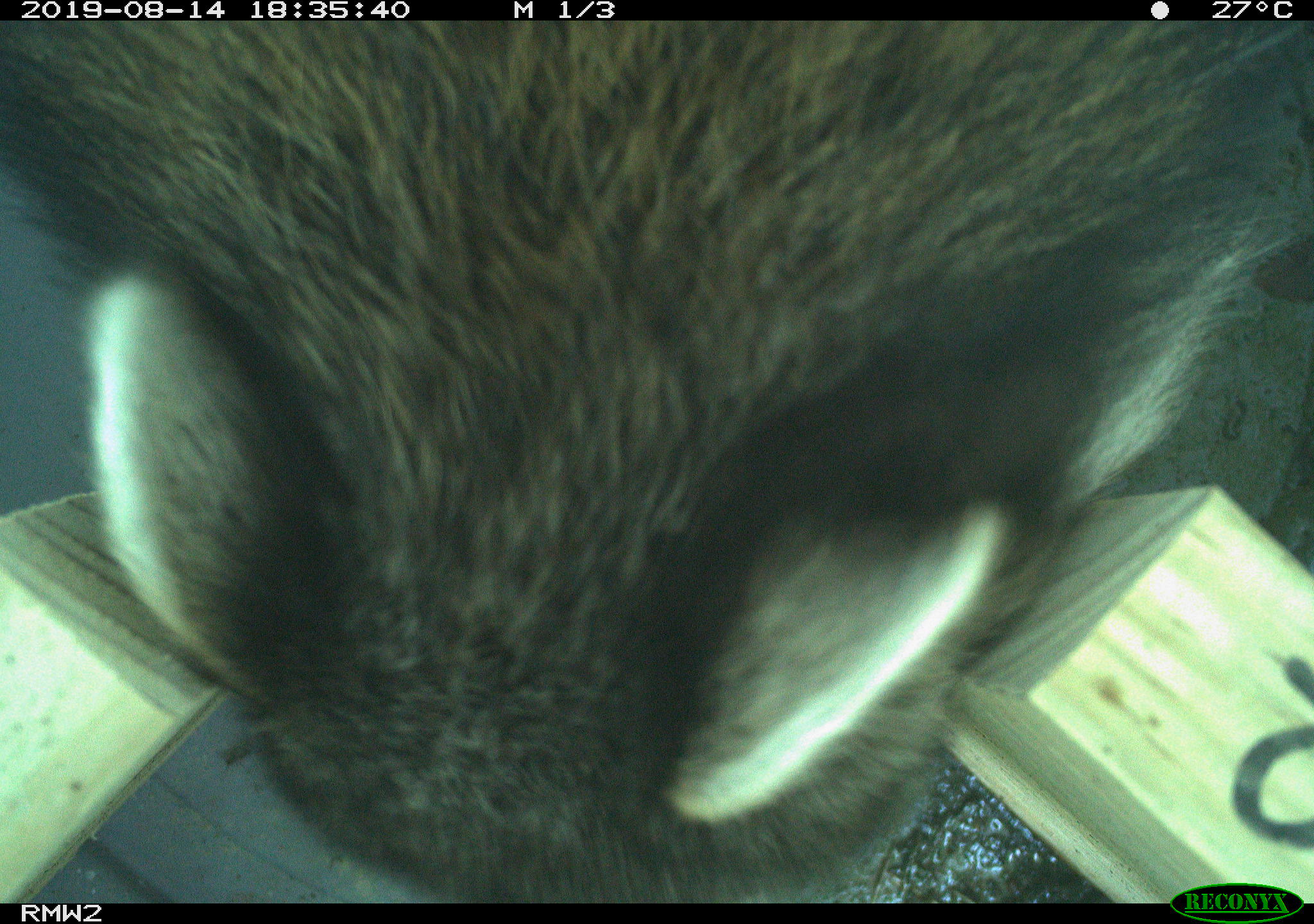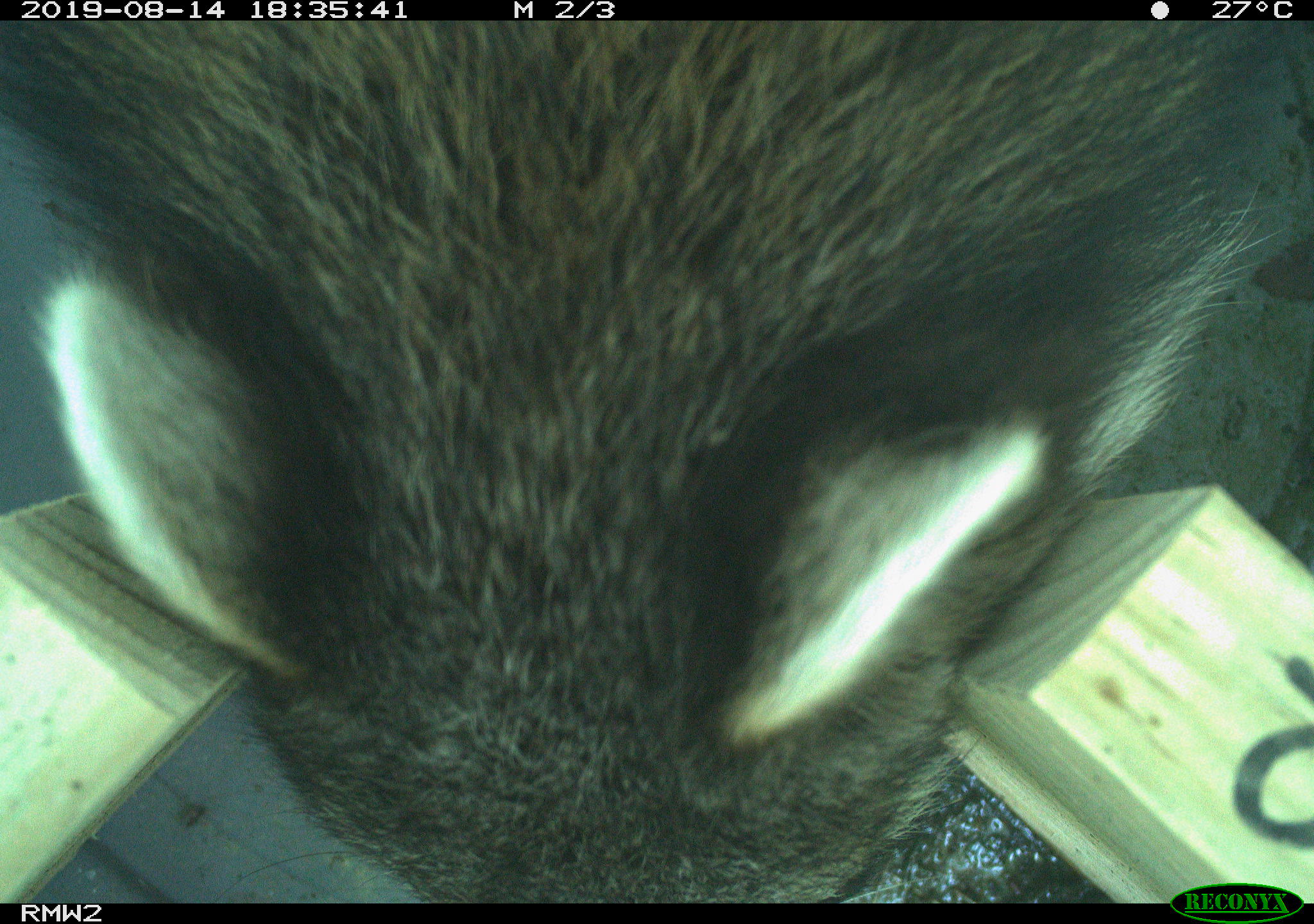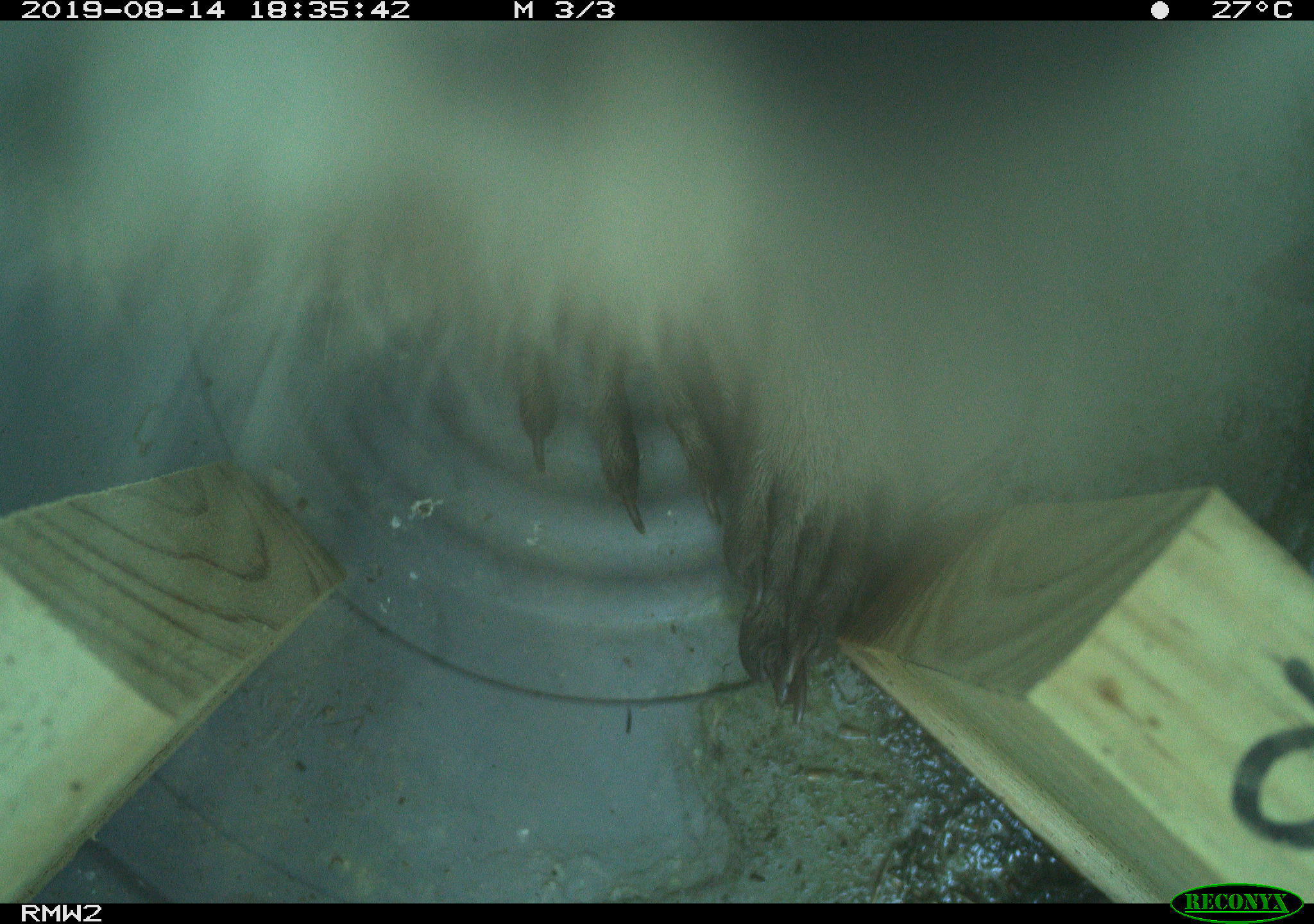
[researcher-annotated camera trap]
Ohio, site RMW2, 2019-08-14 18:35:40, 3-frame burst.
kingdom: Animalia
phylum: Chordata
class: Mammalia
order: Carnivora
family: Procyonidae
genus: Procyon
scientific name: Procyon lotor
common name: common raccoon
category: raccoon